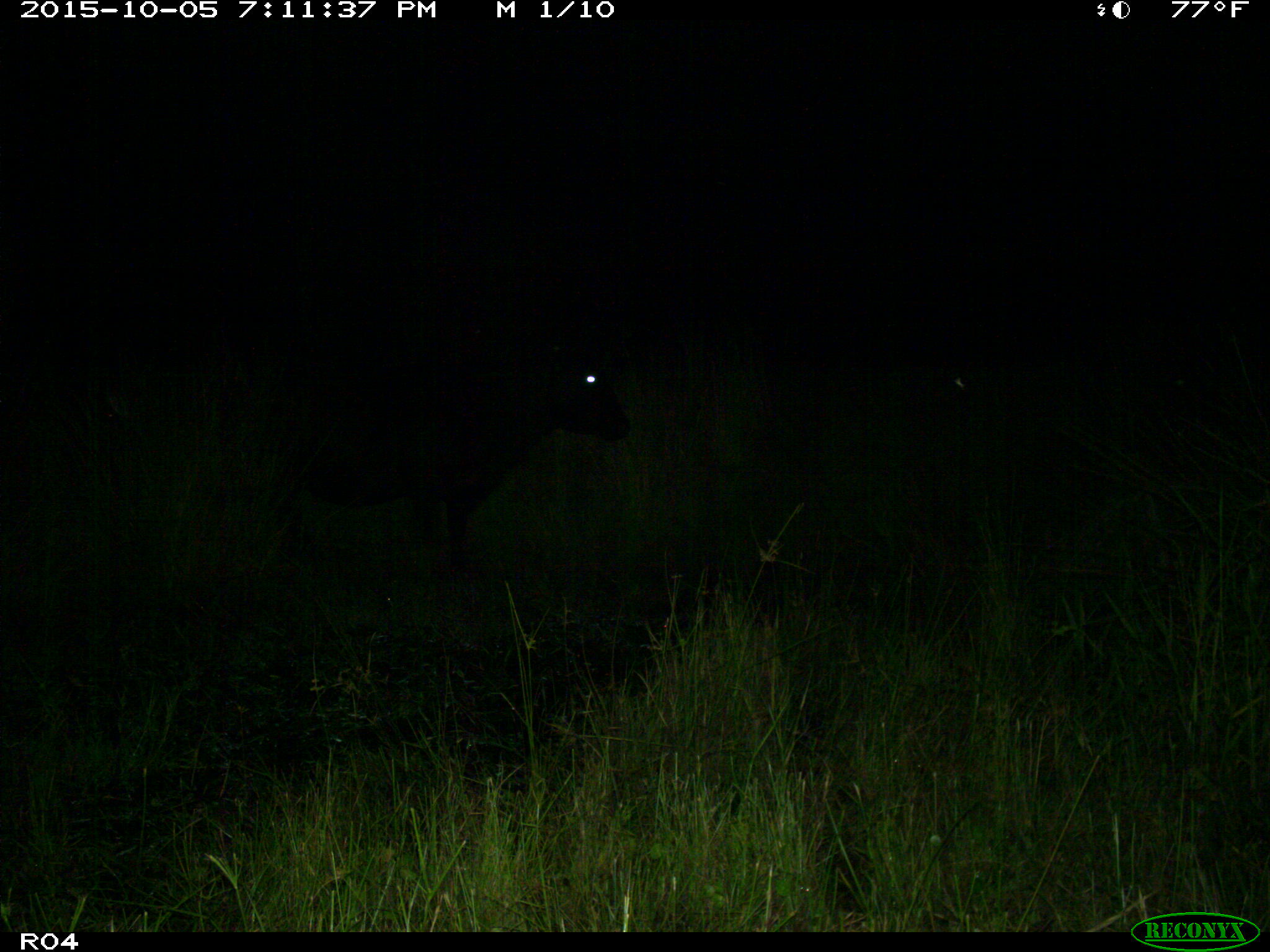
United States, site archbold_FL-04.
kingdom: Animalia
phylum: Chordata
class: Mammalia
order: Artiodactyla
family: Bovidae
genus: Bos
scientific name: Bos taurus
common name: domestic cow